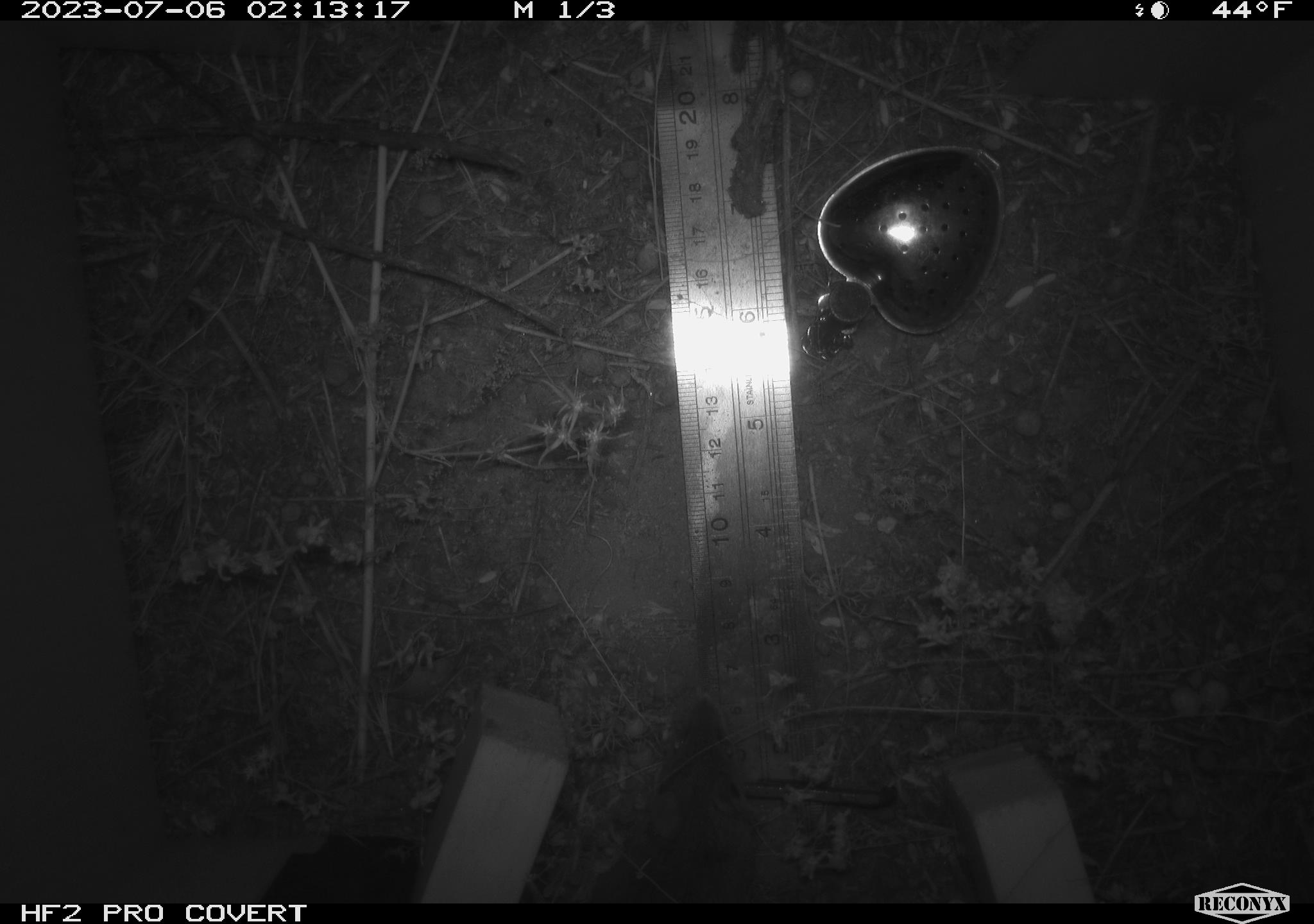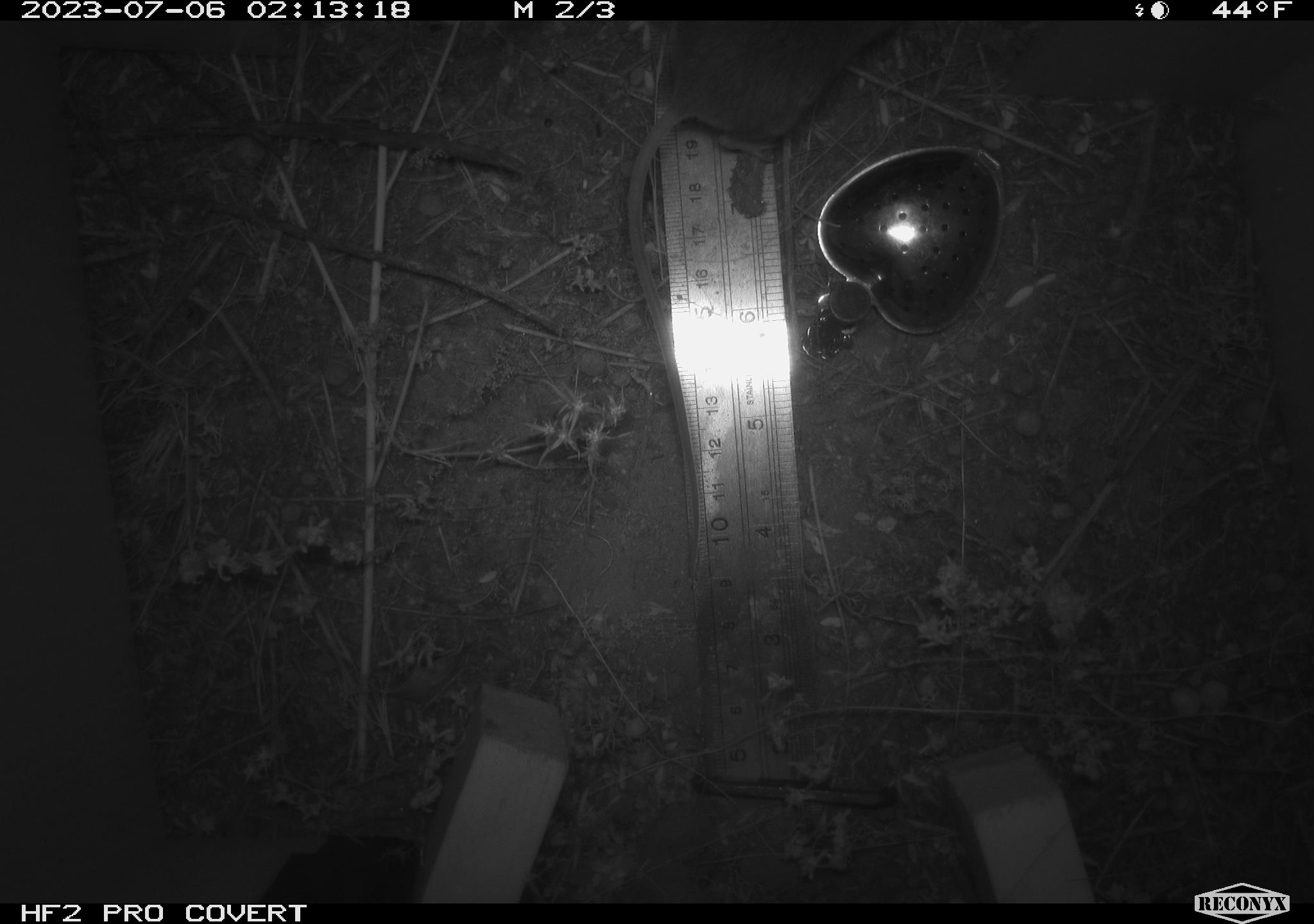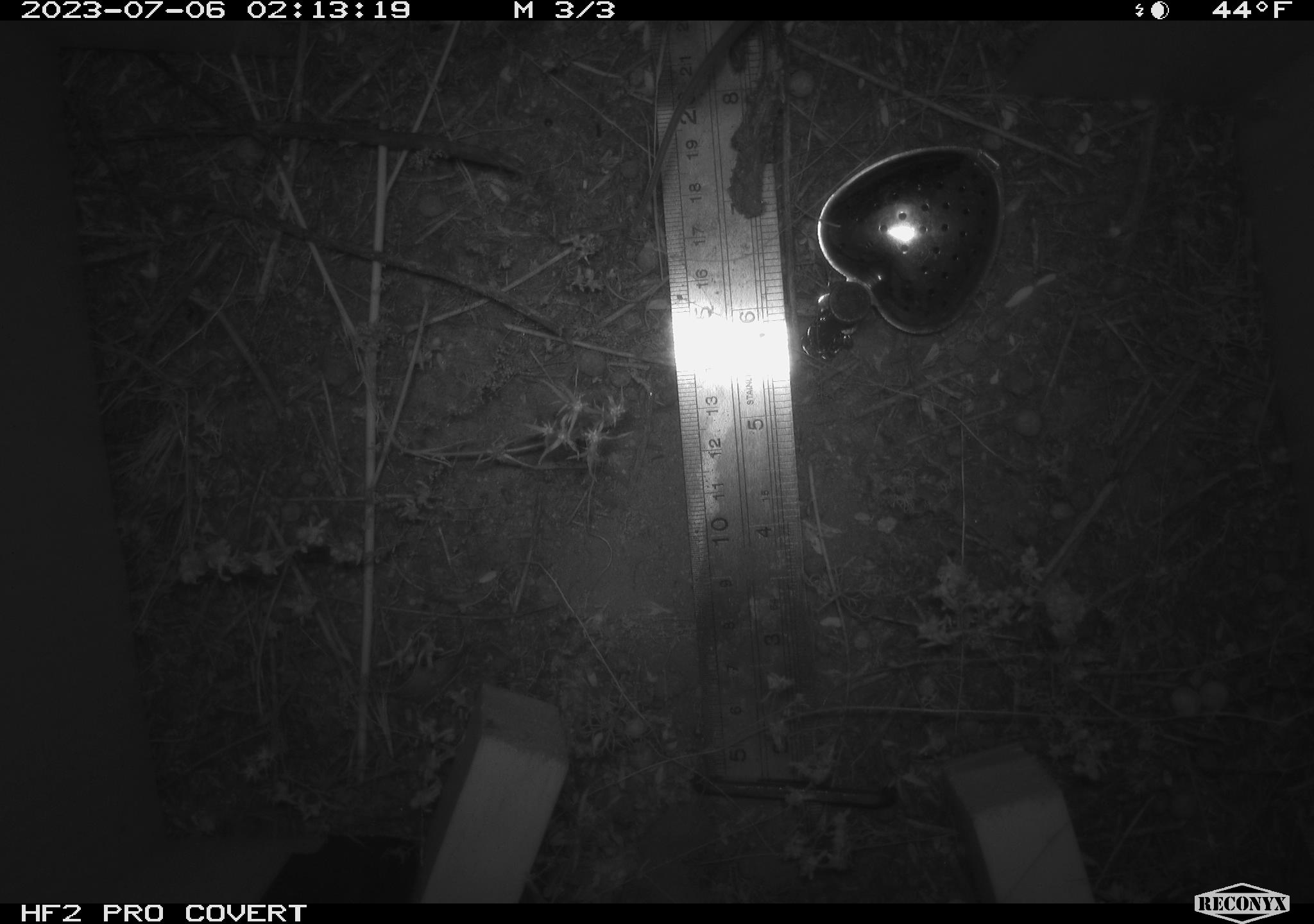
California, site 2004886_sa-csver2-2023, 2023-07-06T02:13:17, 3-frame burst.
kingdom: Animalia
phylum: Chordata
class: Mammalia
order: Rodentia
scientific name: Rodentia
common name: mouse species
Mouse species (Rodentia).